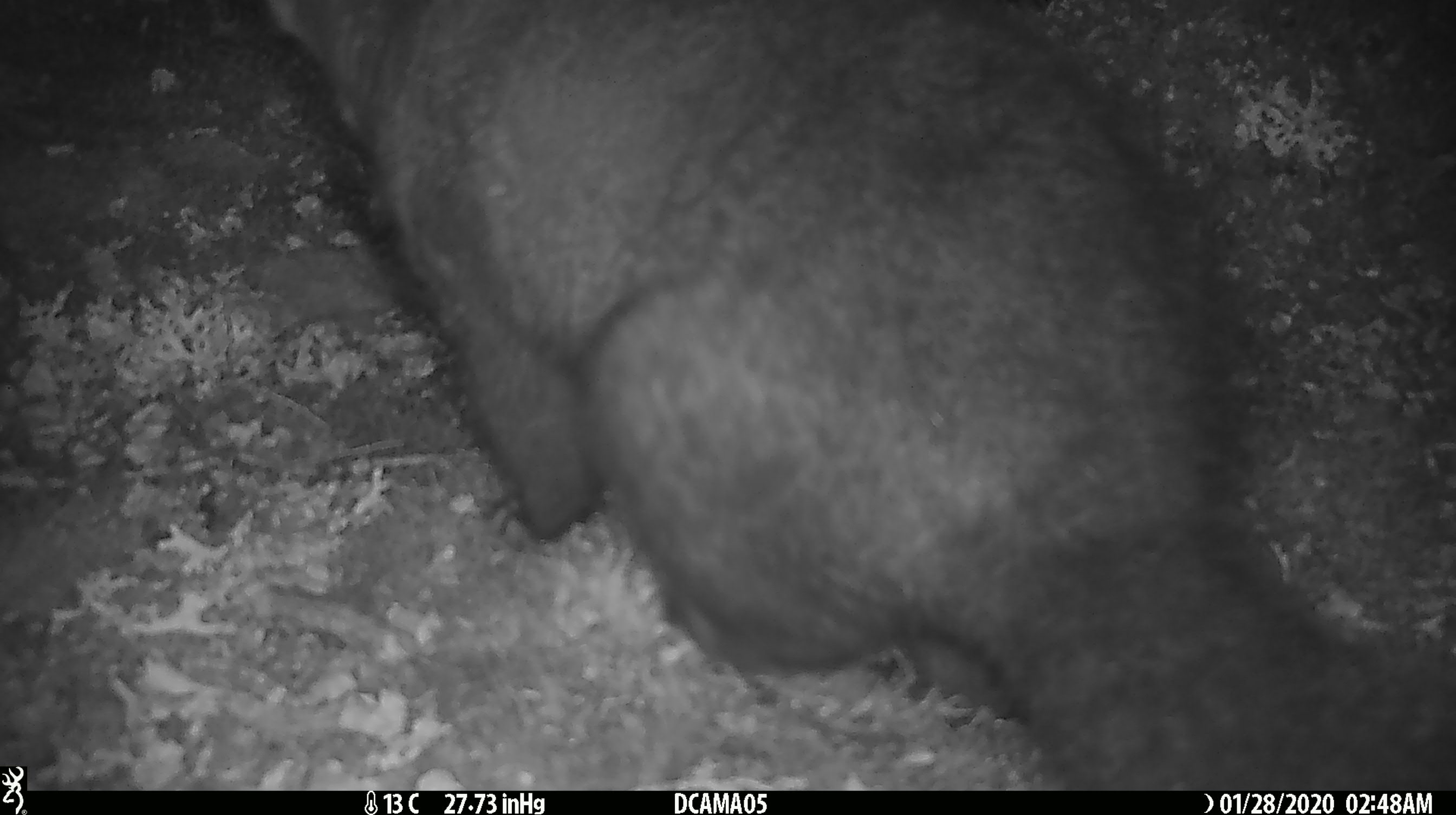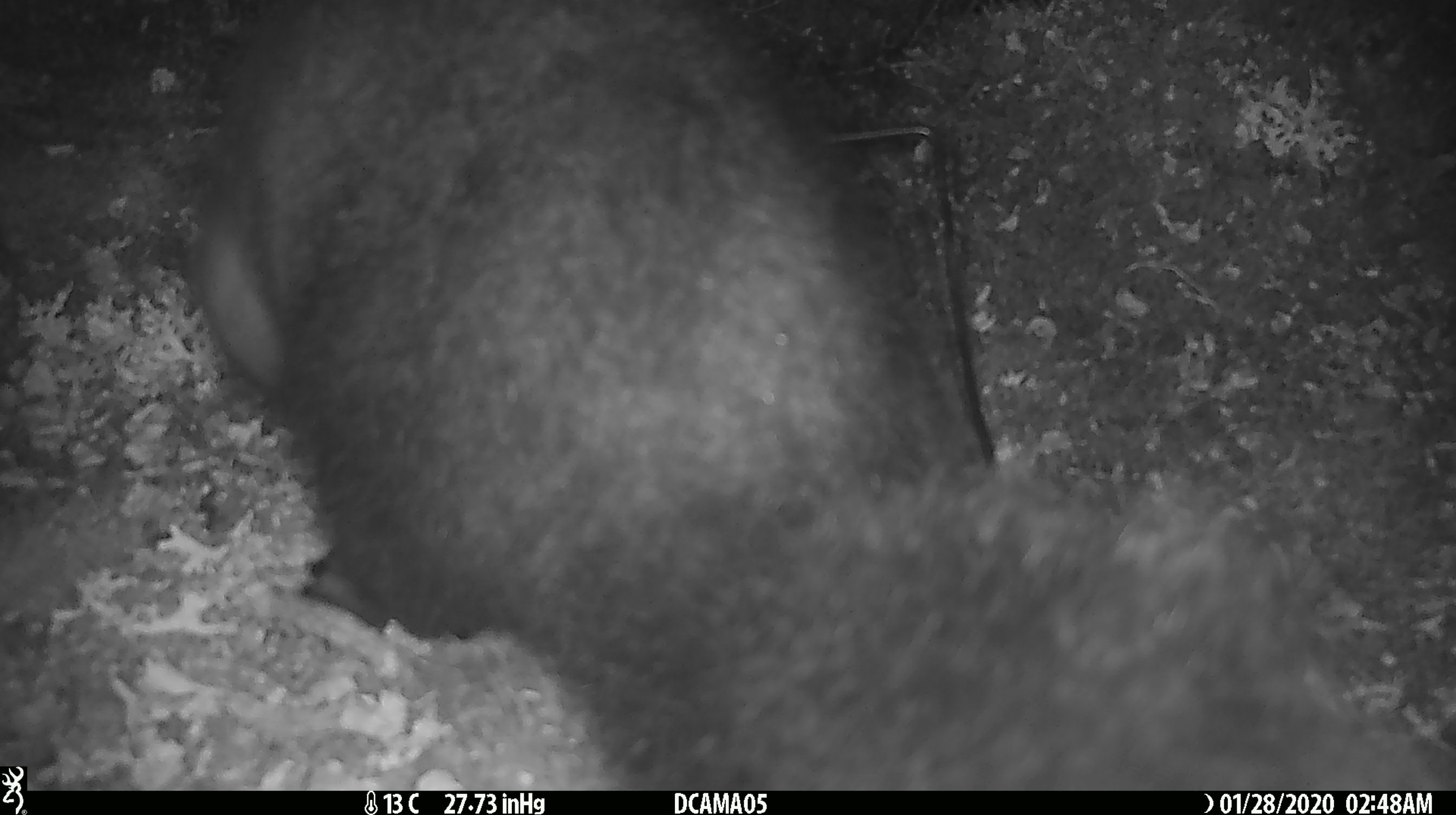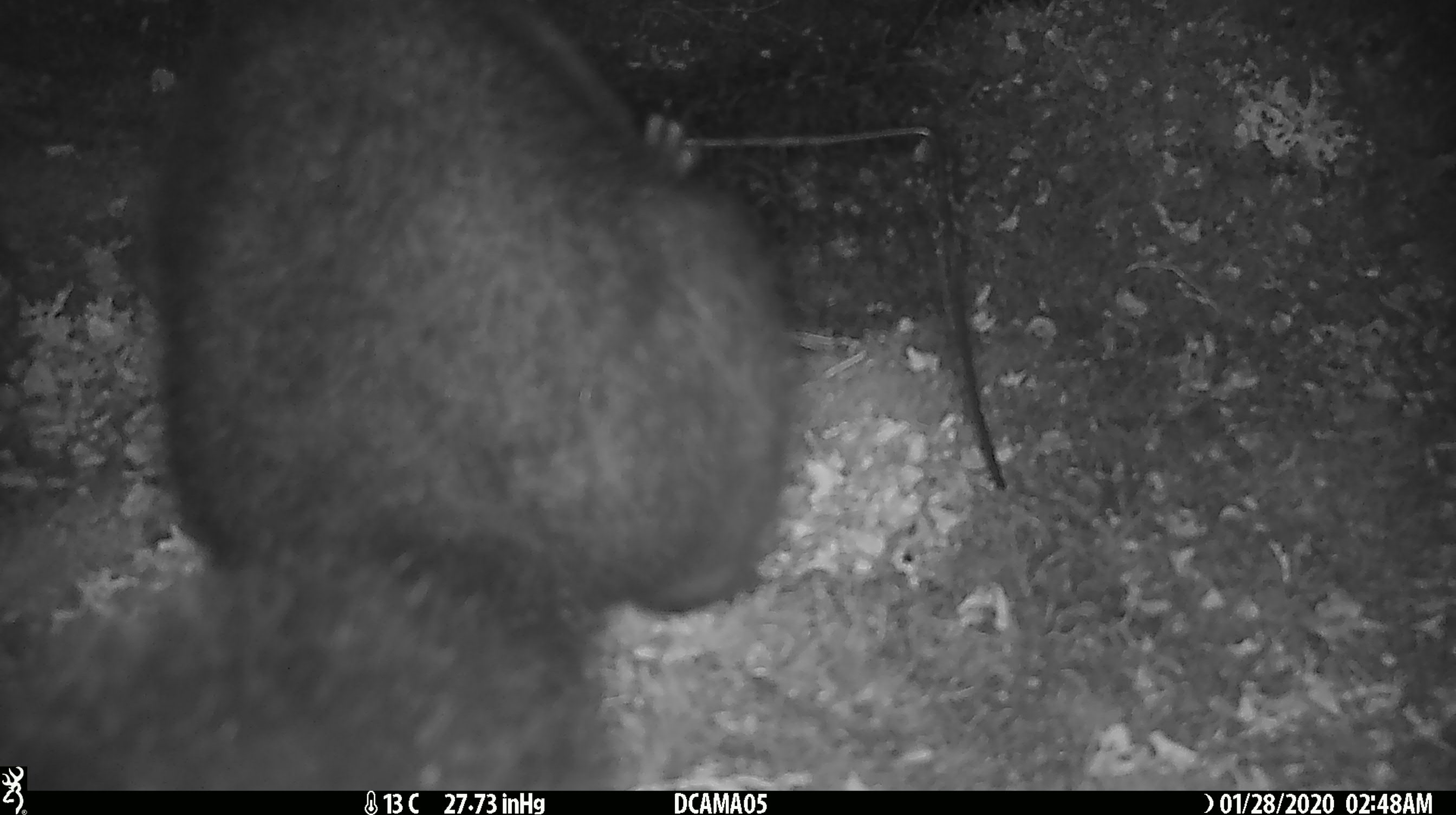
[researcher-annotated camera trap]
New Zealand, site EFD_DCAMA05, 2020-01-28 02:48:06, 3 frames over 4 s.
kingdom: Animalia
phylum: Chordata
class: Mammalia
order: Diprotodontia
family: Phalangeridae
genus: Trichosurus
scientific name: Trichosurus vulpecula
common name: common brushtail possum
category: possum